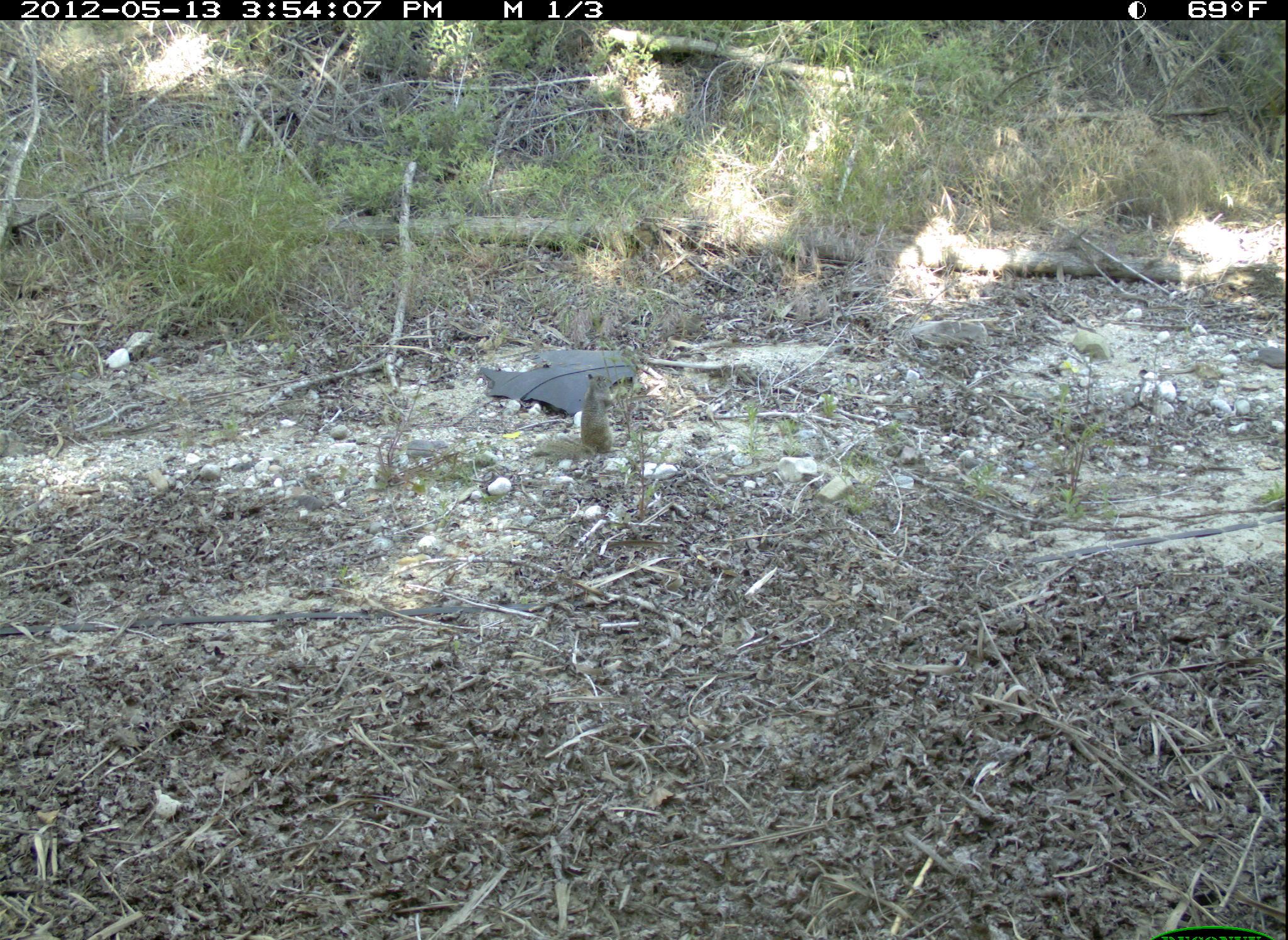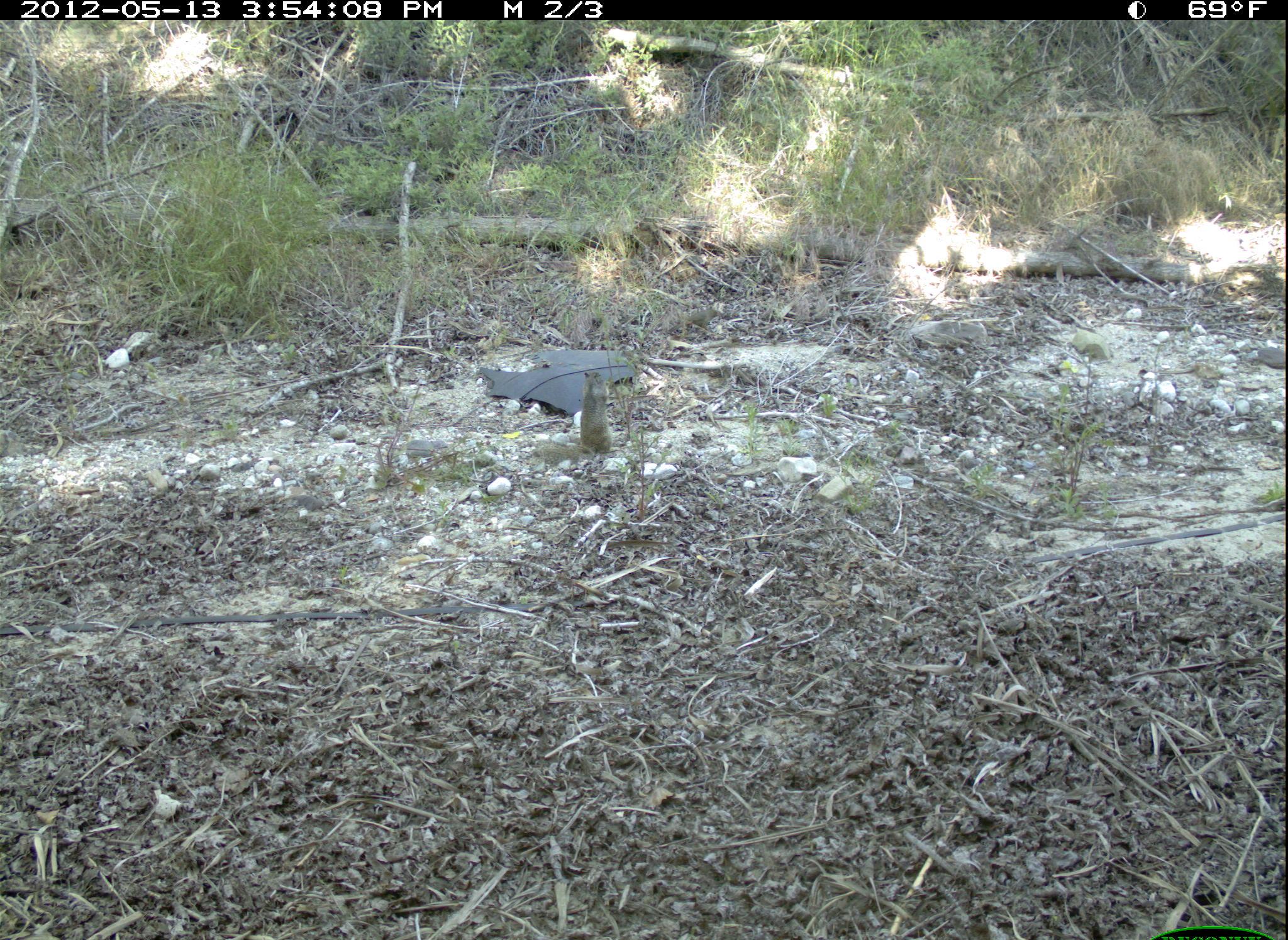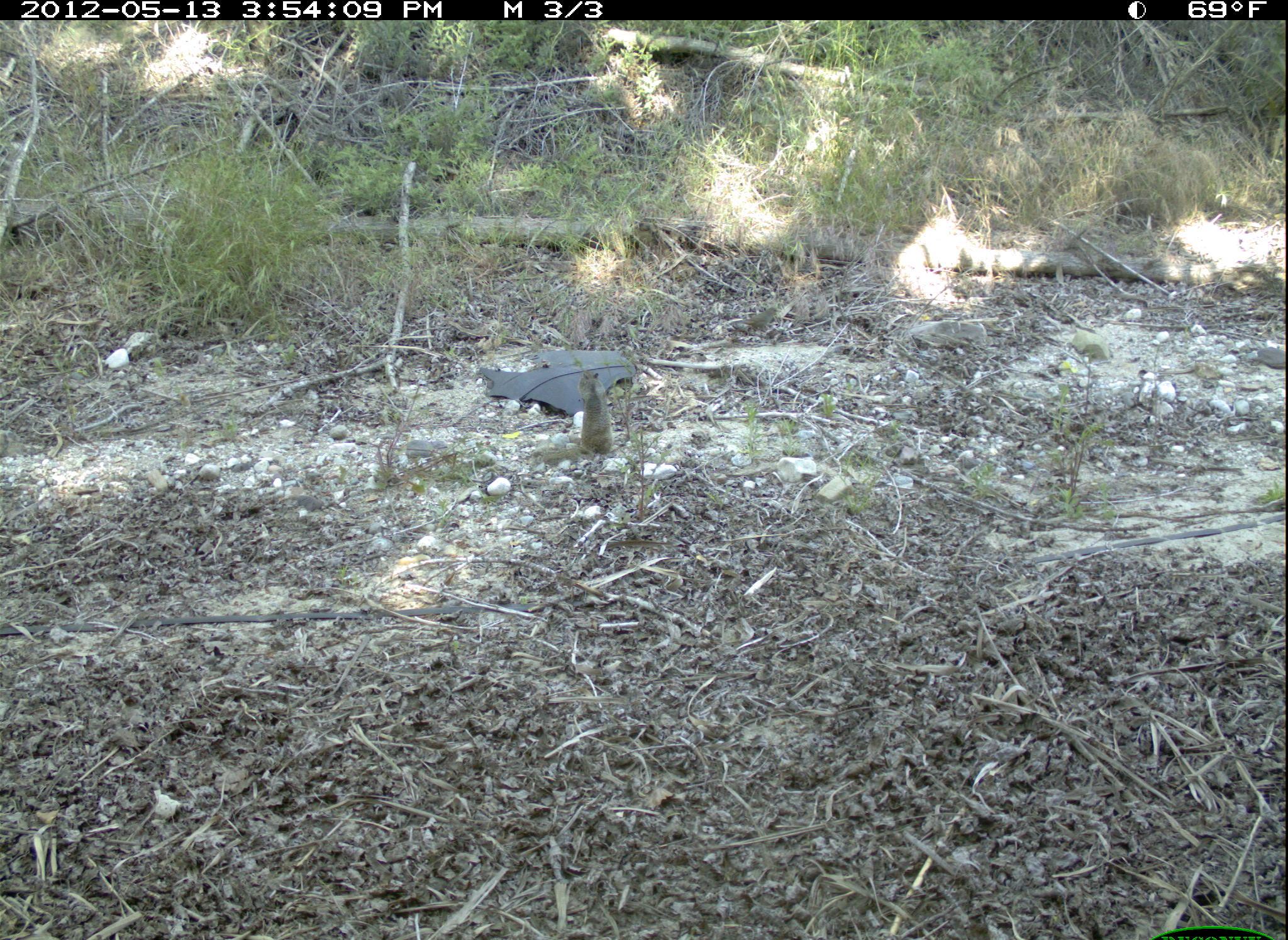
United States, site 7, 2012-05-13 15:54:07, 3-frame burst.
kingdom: Animalia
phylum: Chordata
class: Mammalia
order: Rodentia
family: Sciuridae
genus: Sciurus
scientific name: Sciurus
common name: squirrel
Squirrel (Sciurus).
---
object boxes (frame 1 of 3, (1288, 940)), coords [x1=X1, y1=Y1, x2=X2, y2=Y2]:
squirrel: [x1=510, y1=361, x2=641, y2=491]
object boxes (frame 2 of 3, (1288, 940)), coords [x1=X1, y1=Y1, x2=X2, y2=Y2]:
squirrel: [x1=562, y1=362, x2=625, y2=467]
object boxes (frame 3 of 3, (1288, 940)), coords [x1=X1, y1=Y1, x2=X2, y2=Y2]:
squirrel: [x1=557, y1=364, x2=633, y2=469]